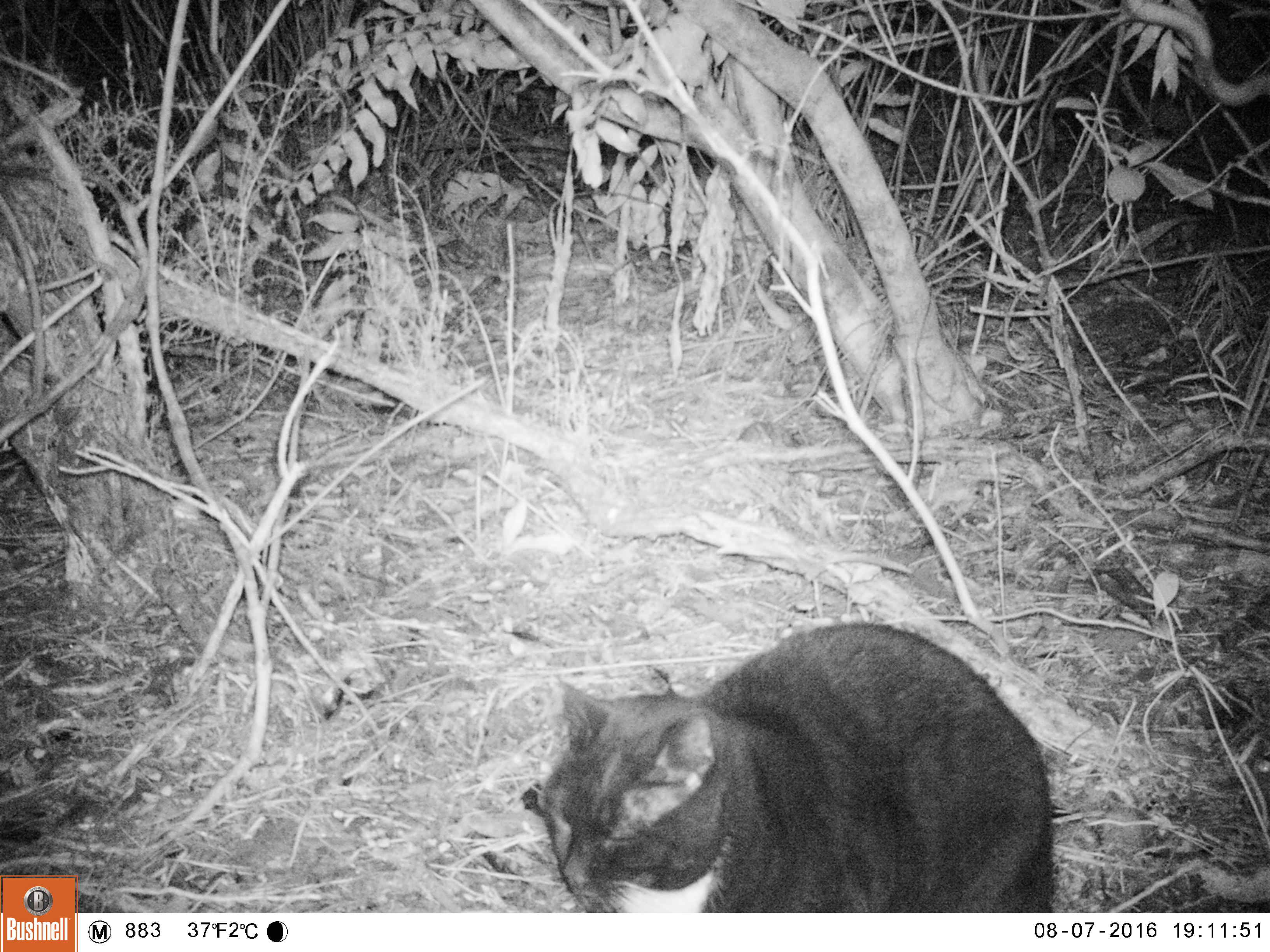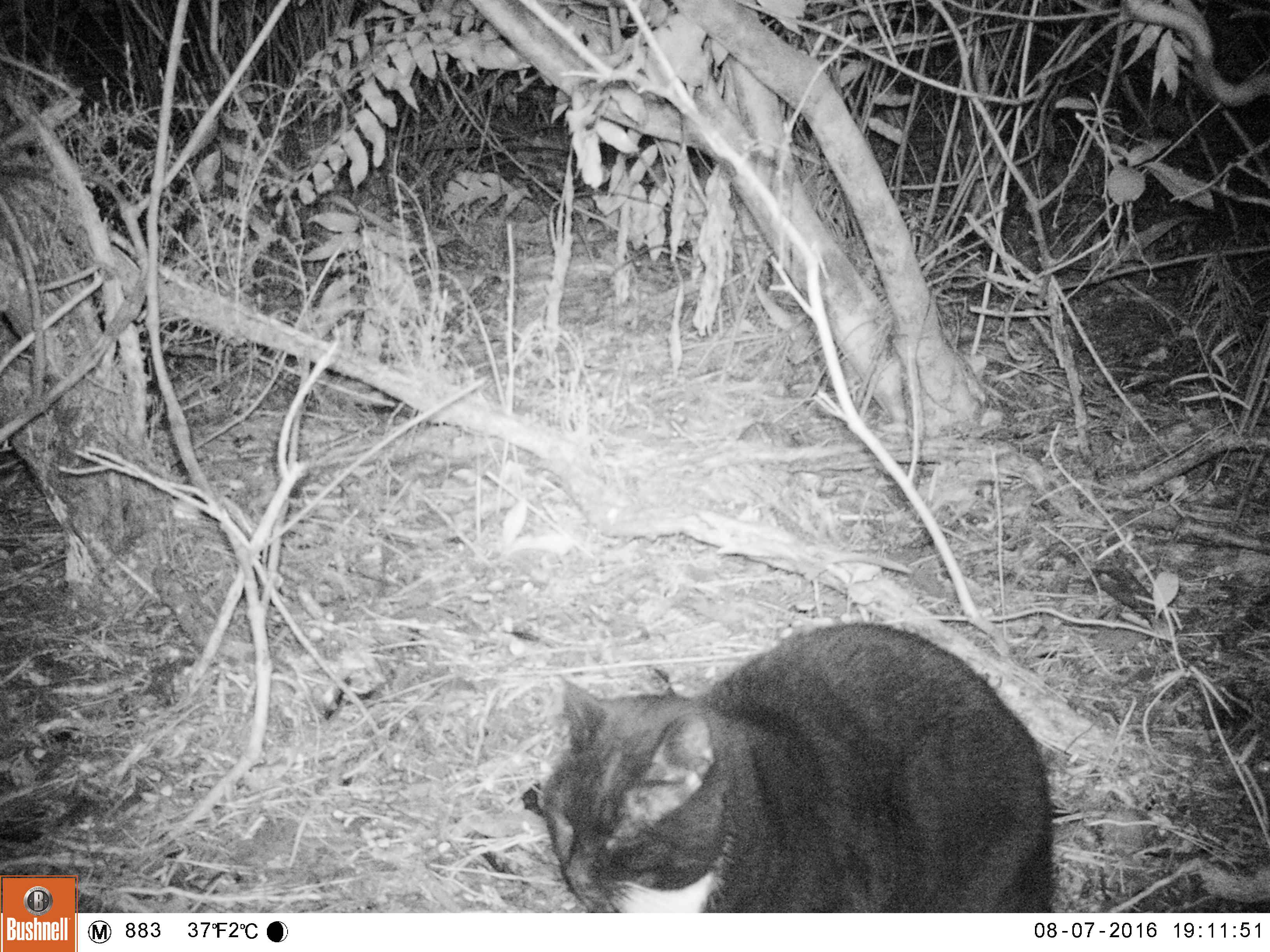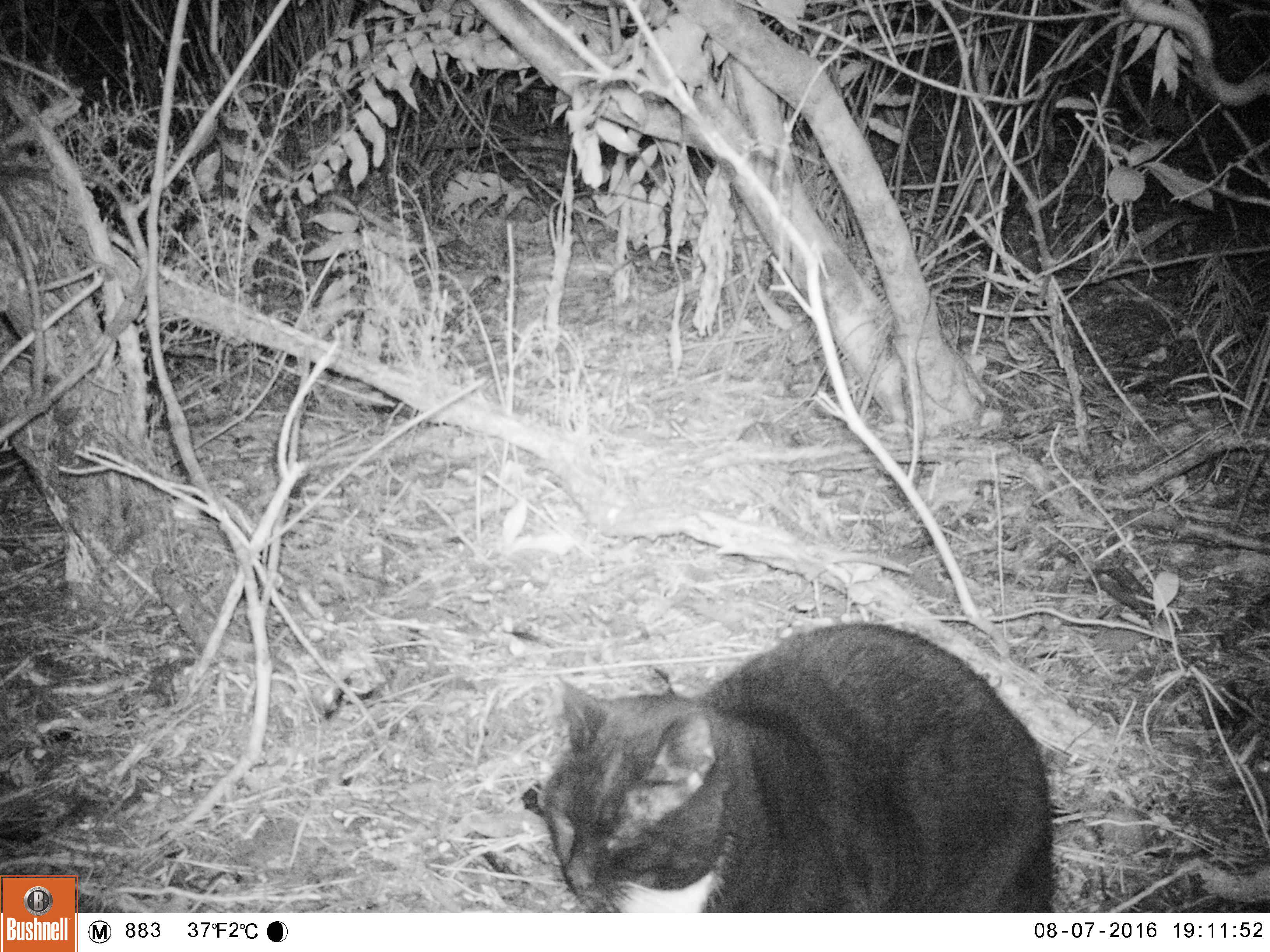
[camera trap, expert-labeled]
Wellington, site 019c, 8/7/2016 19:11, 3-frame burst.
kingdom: Animalia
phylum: Chordata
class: Mammalia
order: Carnivora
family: Felidae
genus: Felis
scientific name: Felis catus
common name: cat